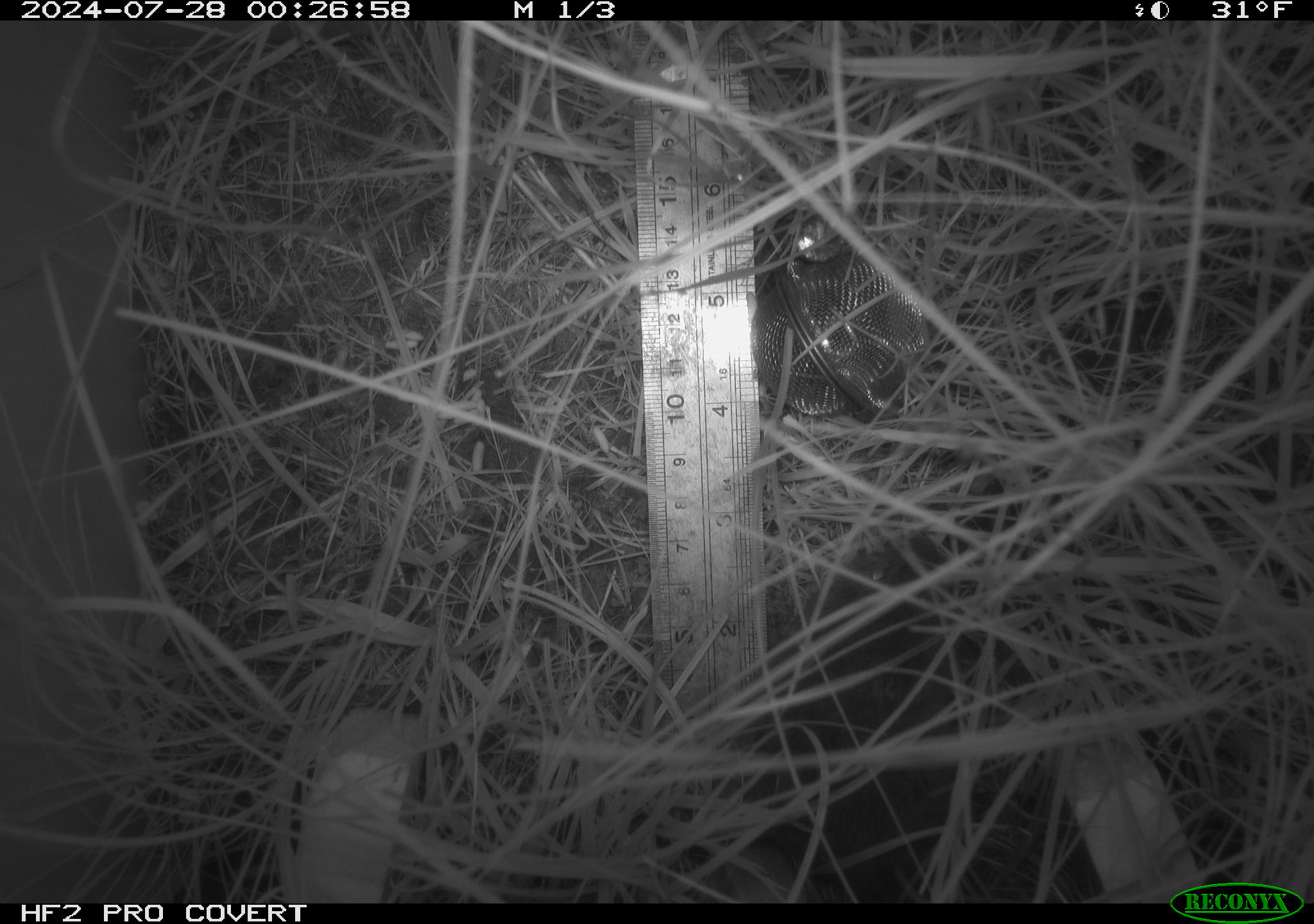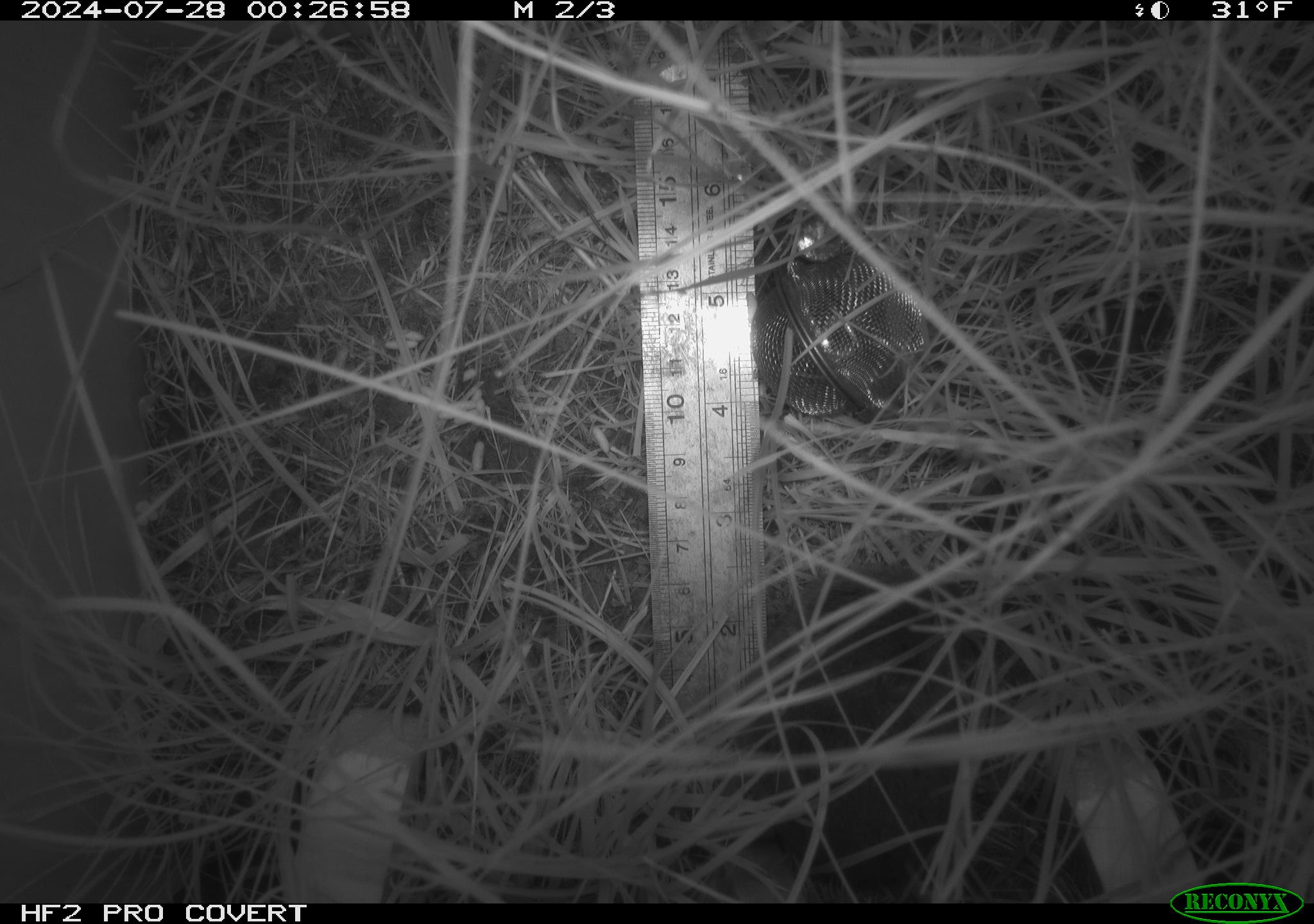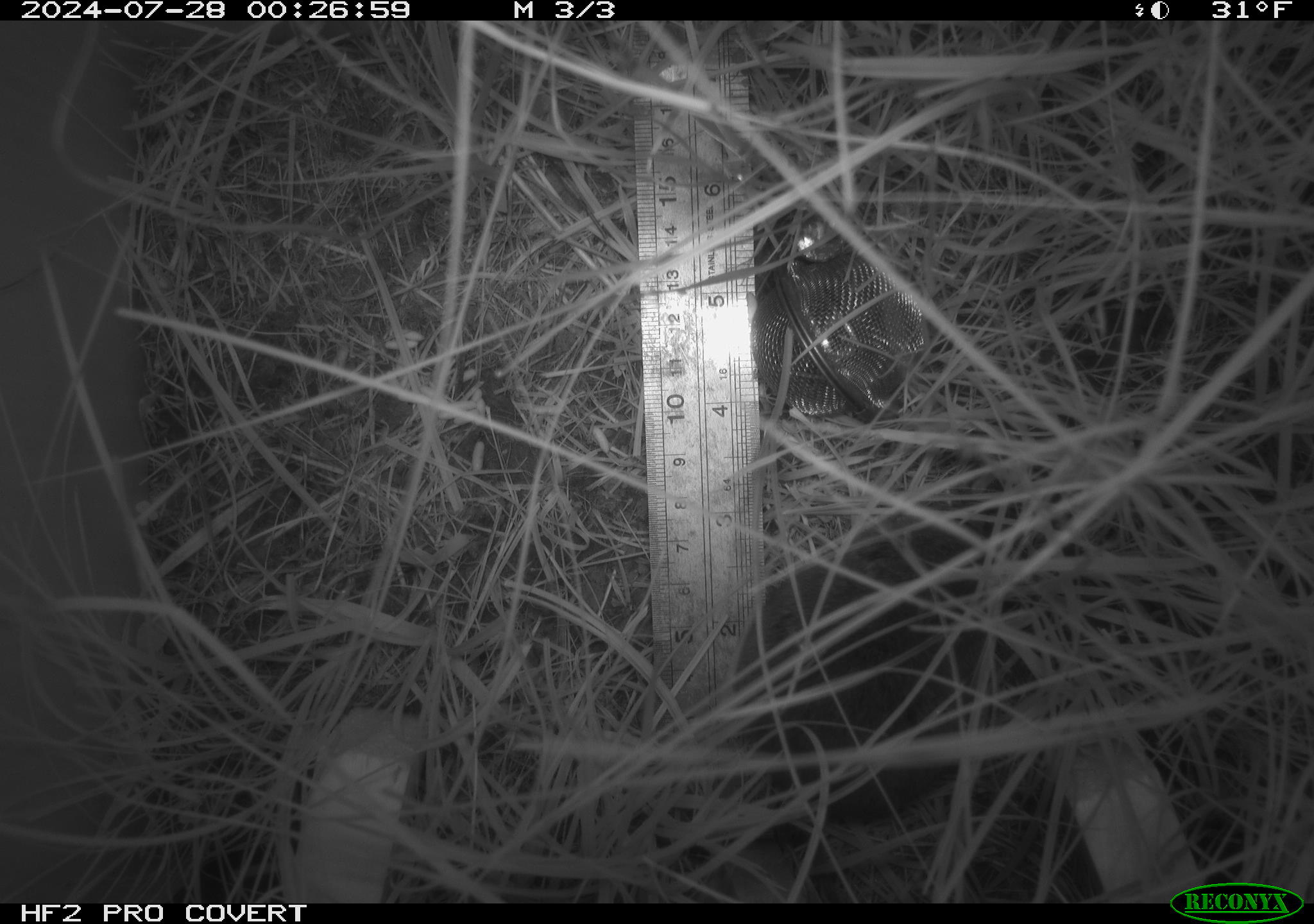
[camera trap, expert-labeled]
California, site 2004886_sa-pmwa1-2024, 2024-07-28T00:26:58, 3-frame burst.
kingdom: Animalia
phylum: Chordata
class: Mammalia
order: Rodentia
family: Cricetidae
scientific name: Arvicolinae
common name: voles, lemmings, and muskrats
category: arvicolinae subfamily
Arvicolinae subfamily (voles, lemmings, and muskrats) (Arvicolinae).